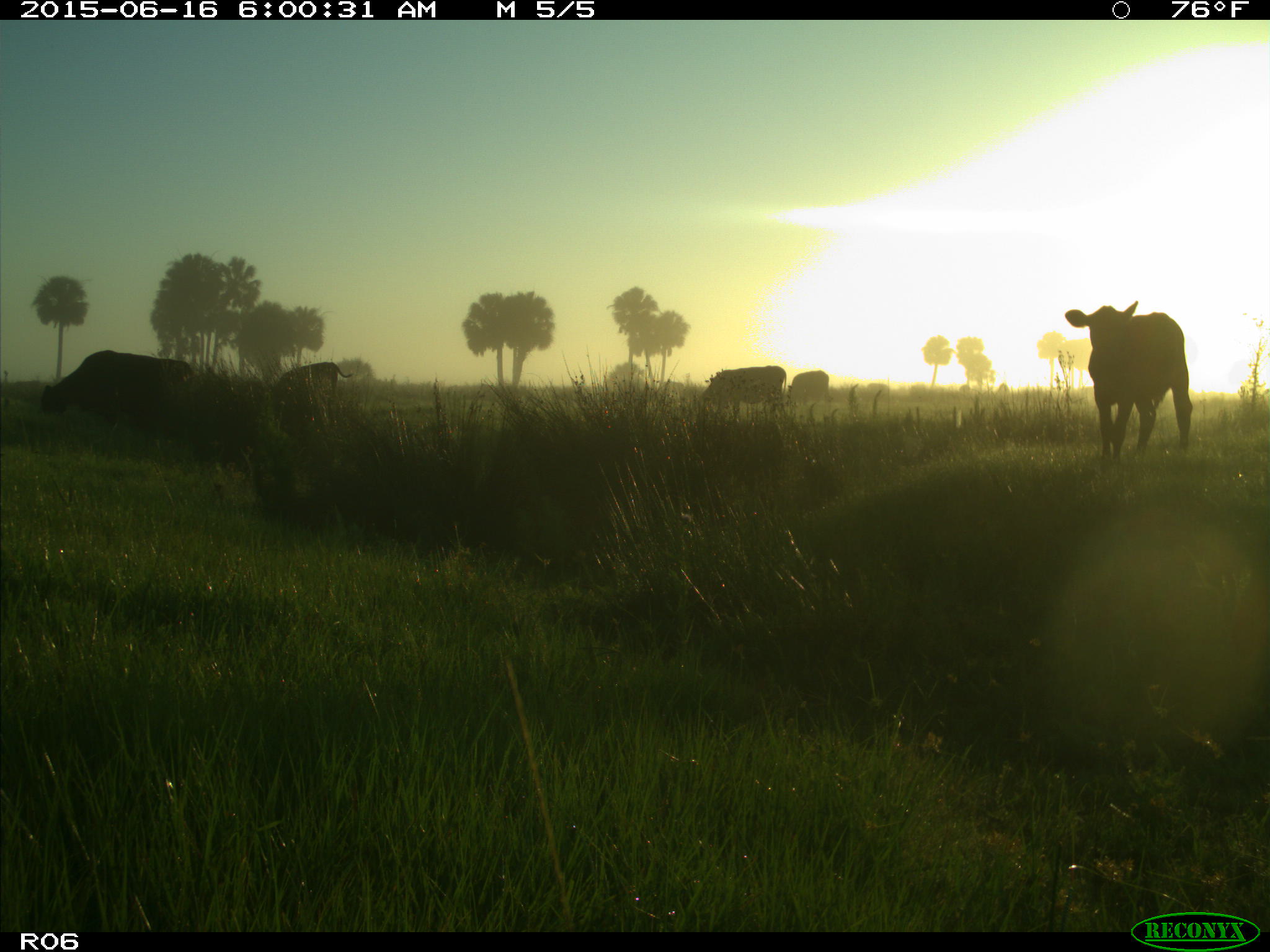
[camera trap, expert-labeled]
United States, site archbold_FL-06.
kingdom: Animalia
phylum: Chordata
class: Mammalia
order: Artiodactyla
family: Bovidae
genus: Bos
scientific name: Bos taurus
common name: domestic cow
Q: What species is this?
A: Bos taurus (domestic cow).